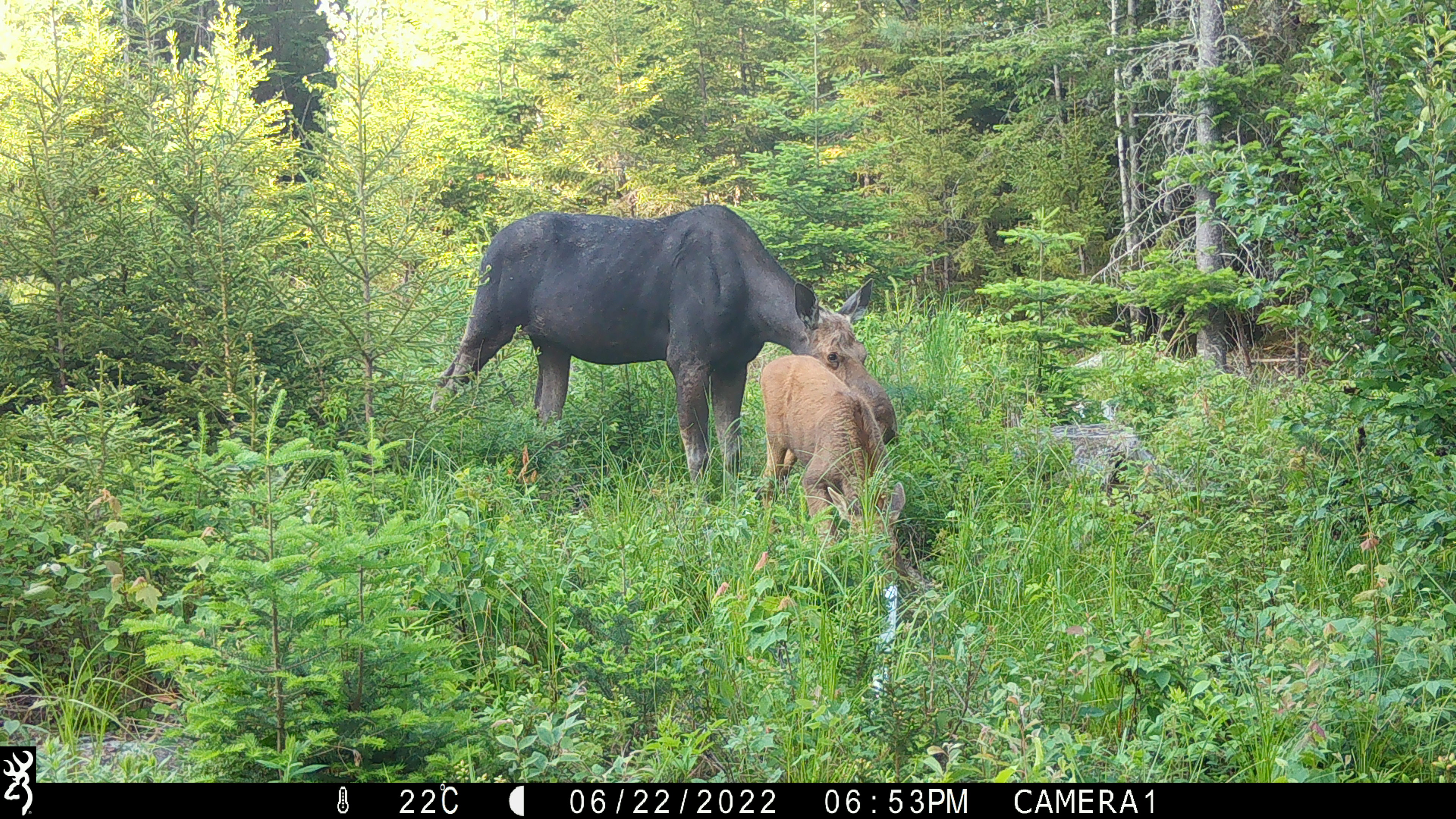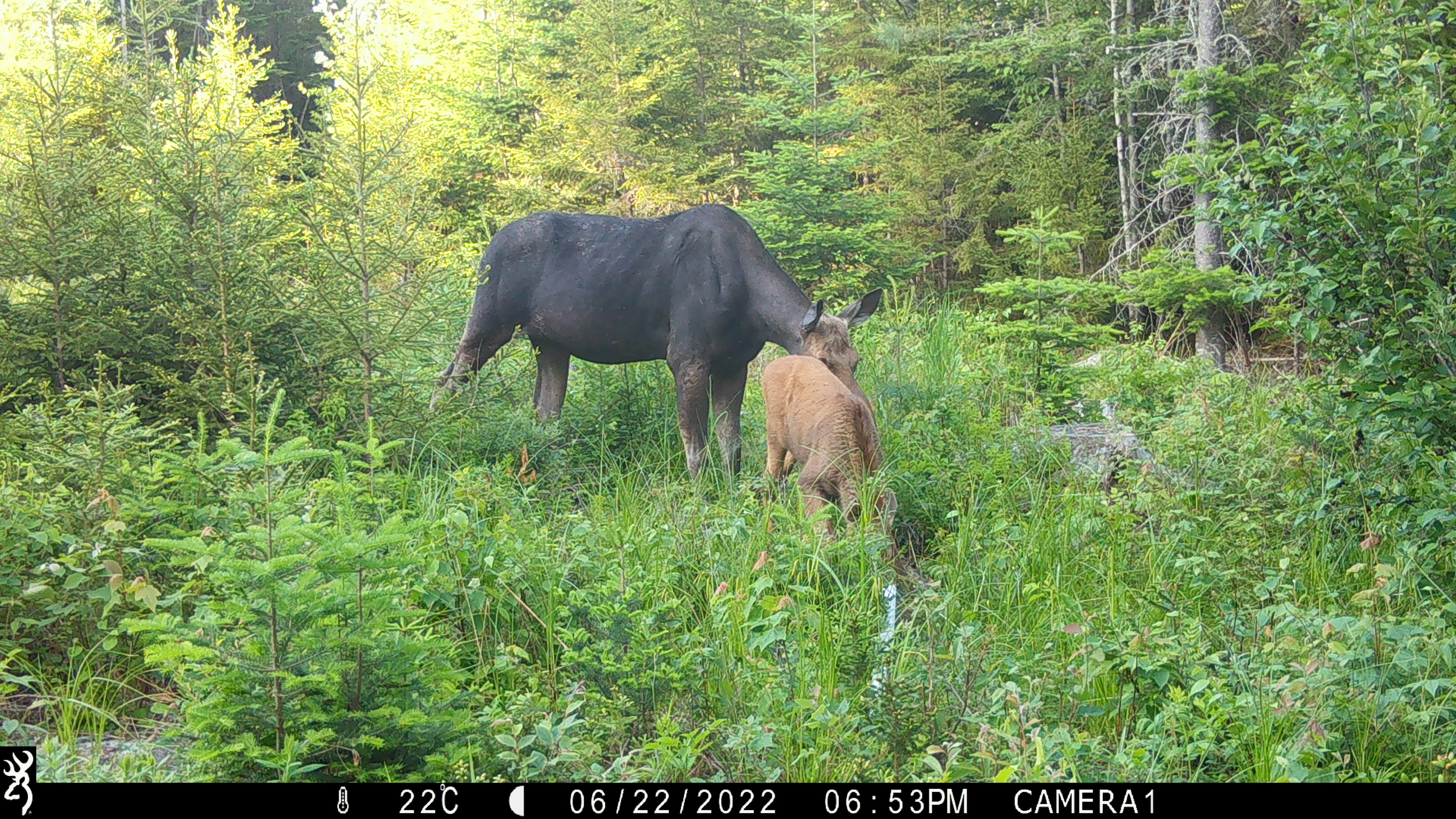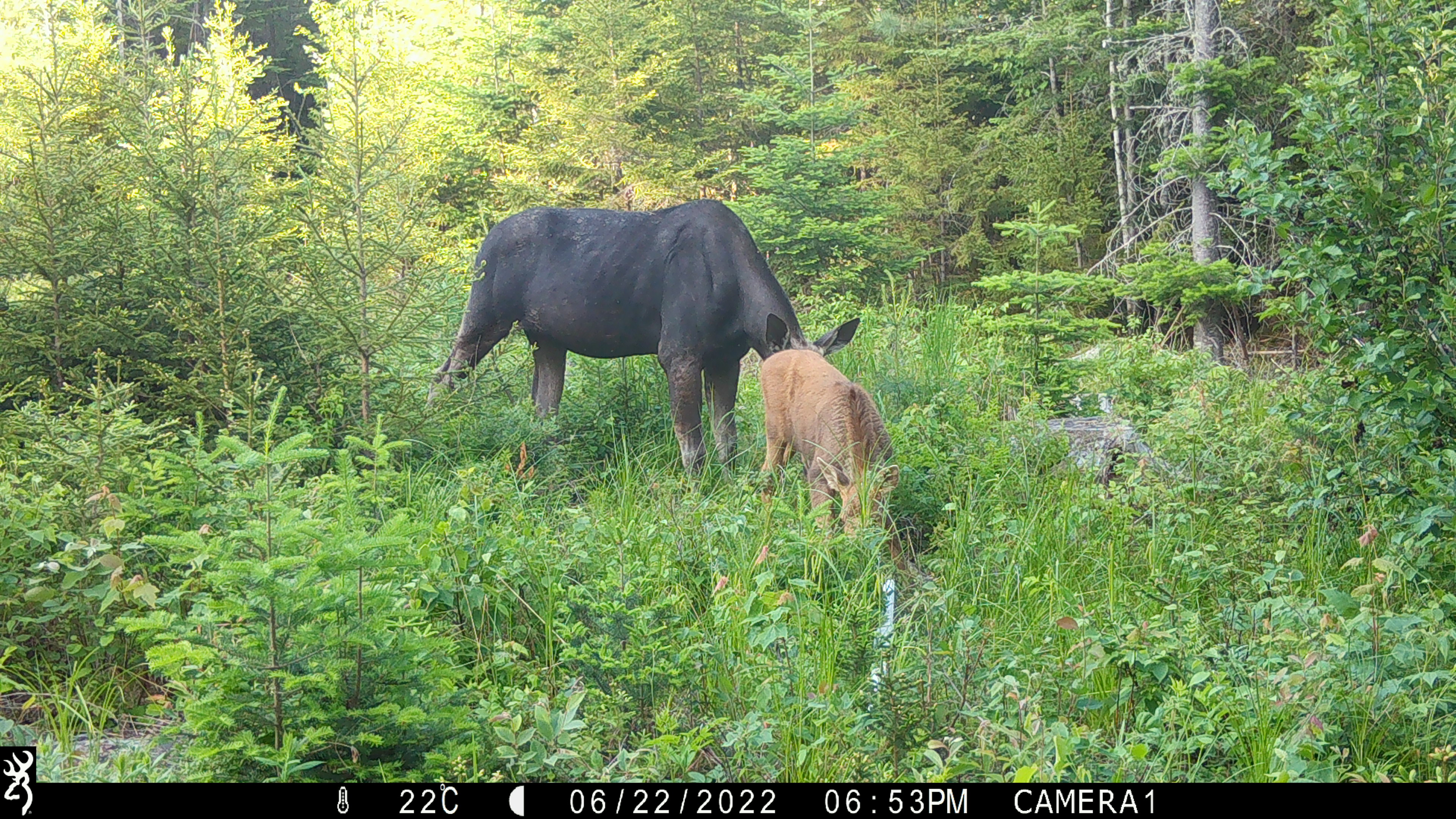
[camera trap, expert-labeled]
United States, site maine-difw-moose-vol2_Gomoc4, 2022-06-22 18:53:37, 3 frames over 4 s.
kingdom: Animalia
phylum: Chordata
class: Mammalia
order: Artiodactyla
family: Cervidae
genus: Alces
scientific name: Alces alces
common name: moose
Moose (Alces alces).